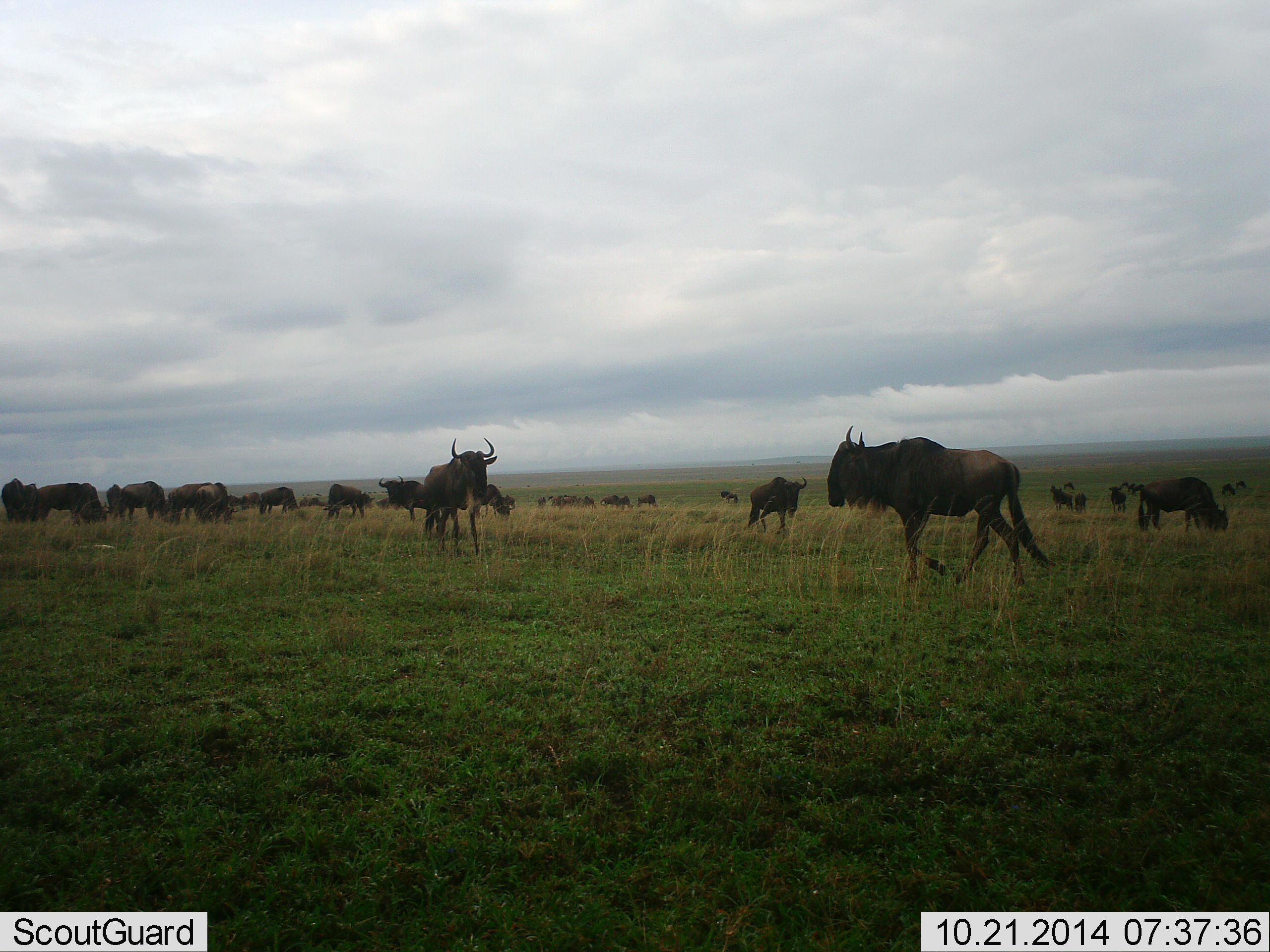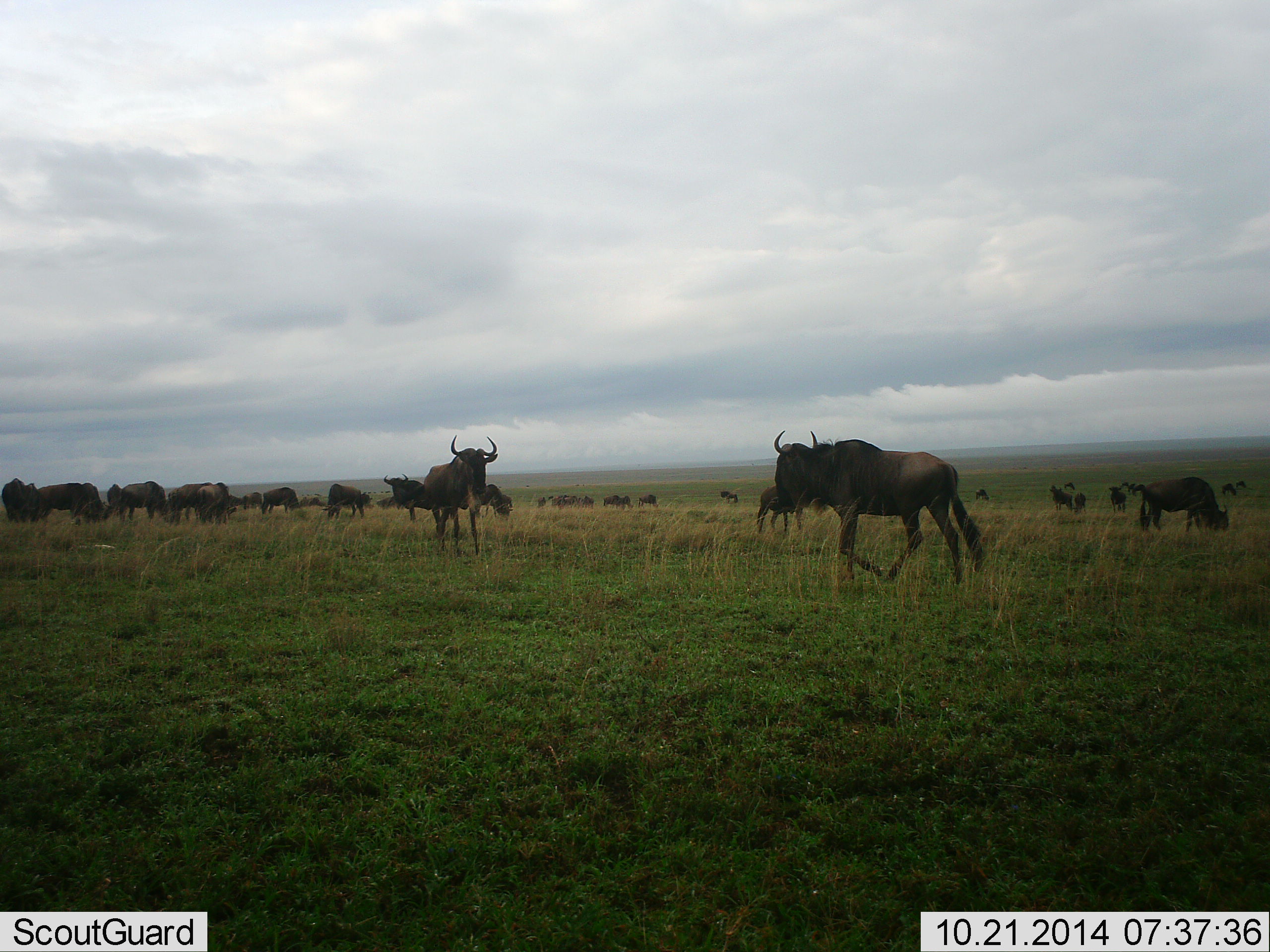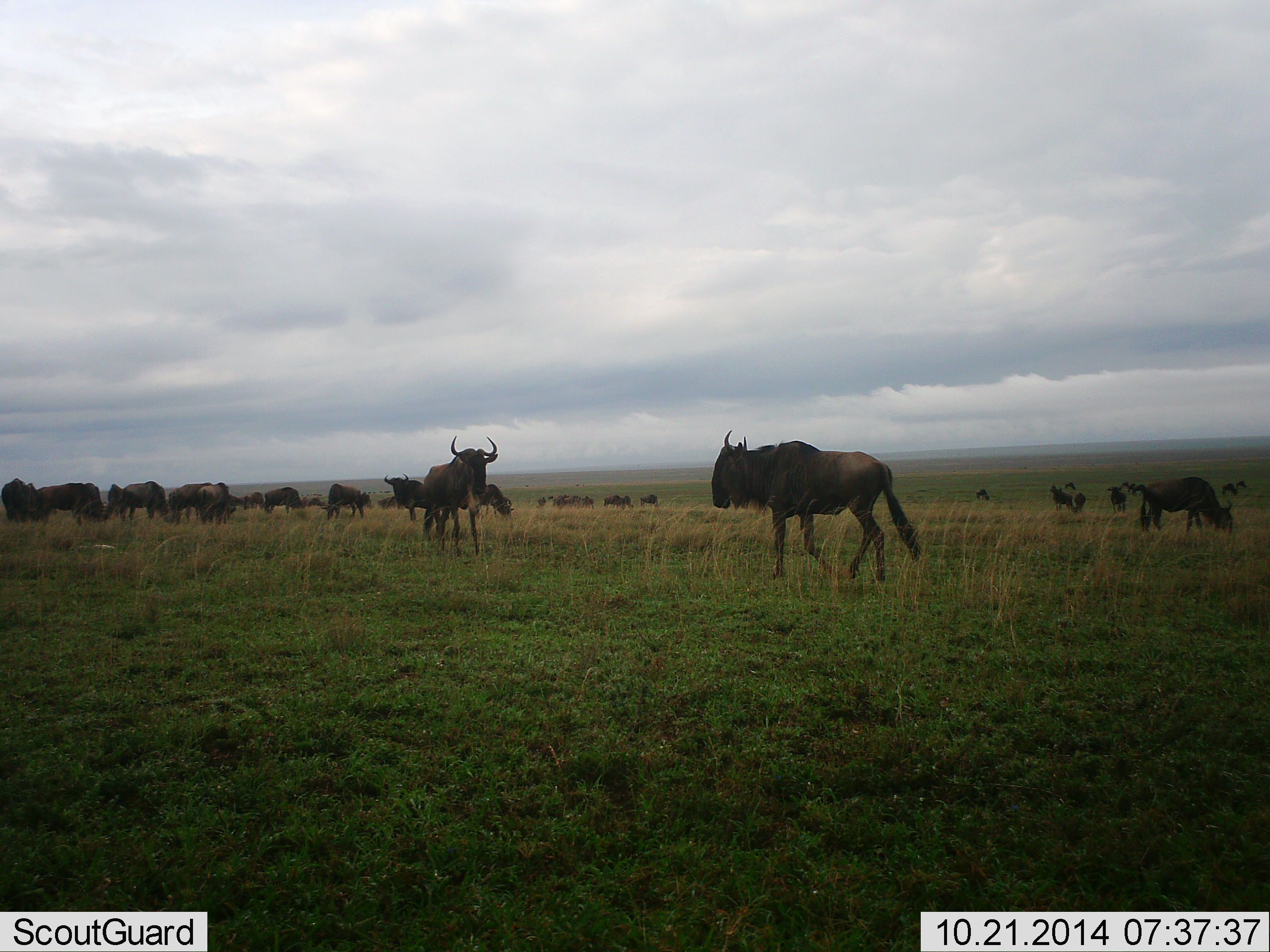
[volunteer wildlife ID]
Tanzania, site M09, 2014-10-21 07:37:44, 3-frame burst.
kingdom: Animalia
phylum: Chordata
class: Mammalia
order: Artiodactyla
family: Bovidae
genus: Connochaetes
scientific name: Connochaetes taurinus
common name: blue wildebeest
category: wildebeest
Wildebeest (blue wildebeest) (Connochaetes taurinus), count 11-50. Behavior (volunteer vote fractions): standing 60%, resting 0%, moving 80%, interacting 0%. Young present (vote fraction): 0%. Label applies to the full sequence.